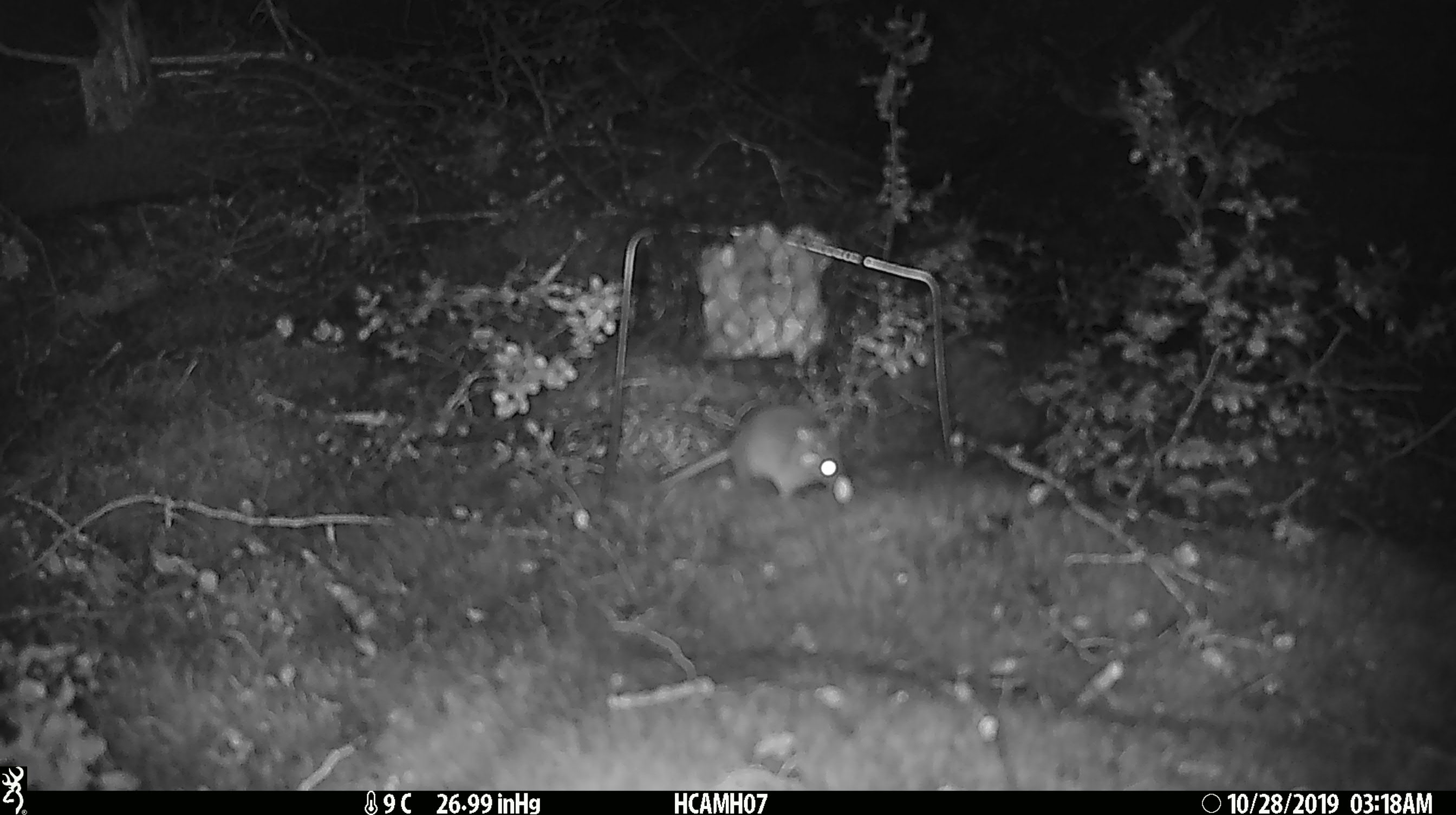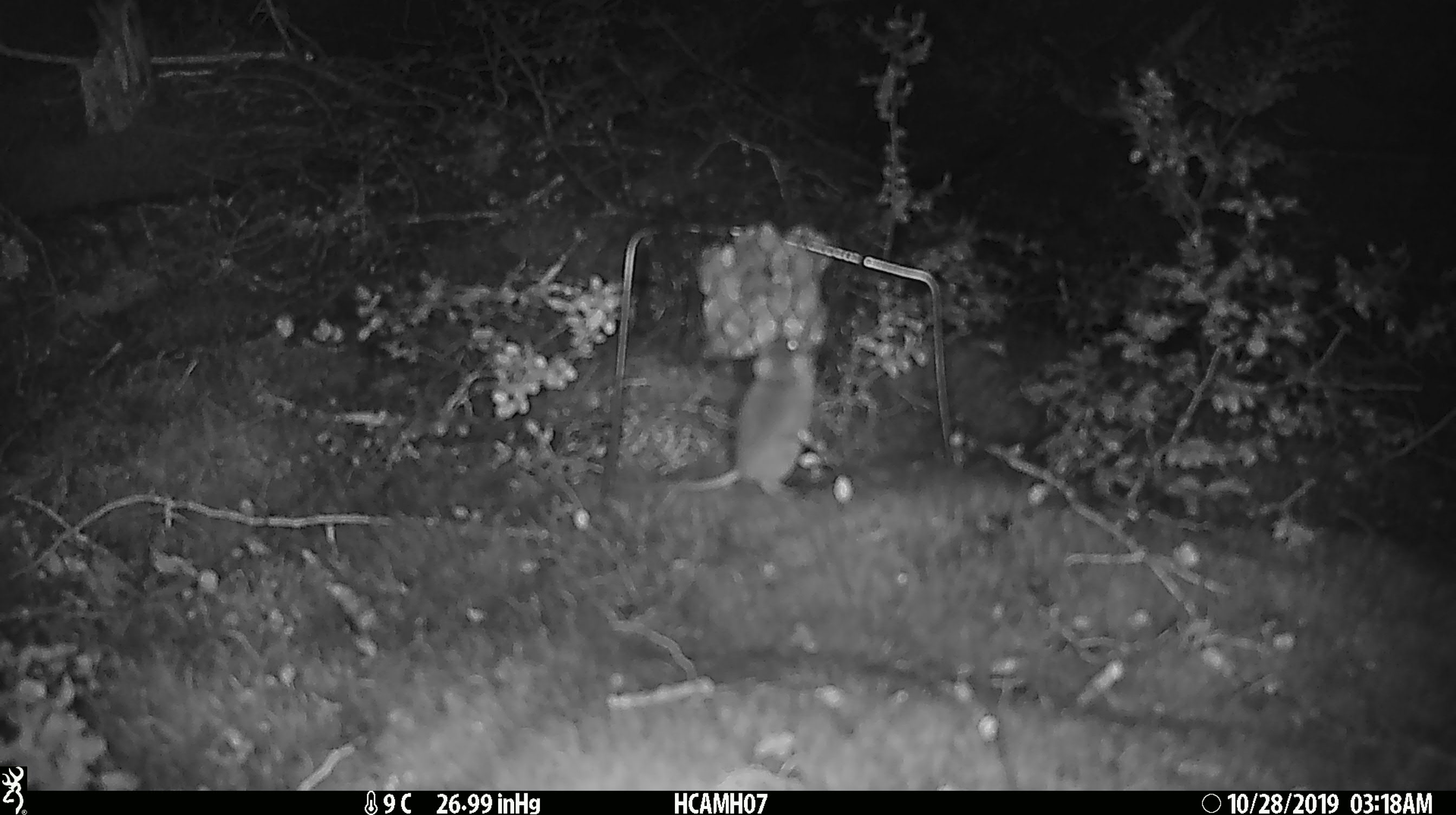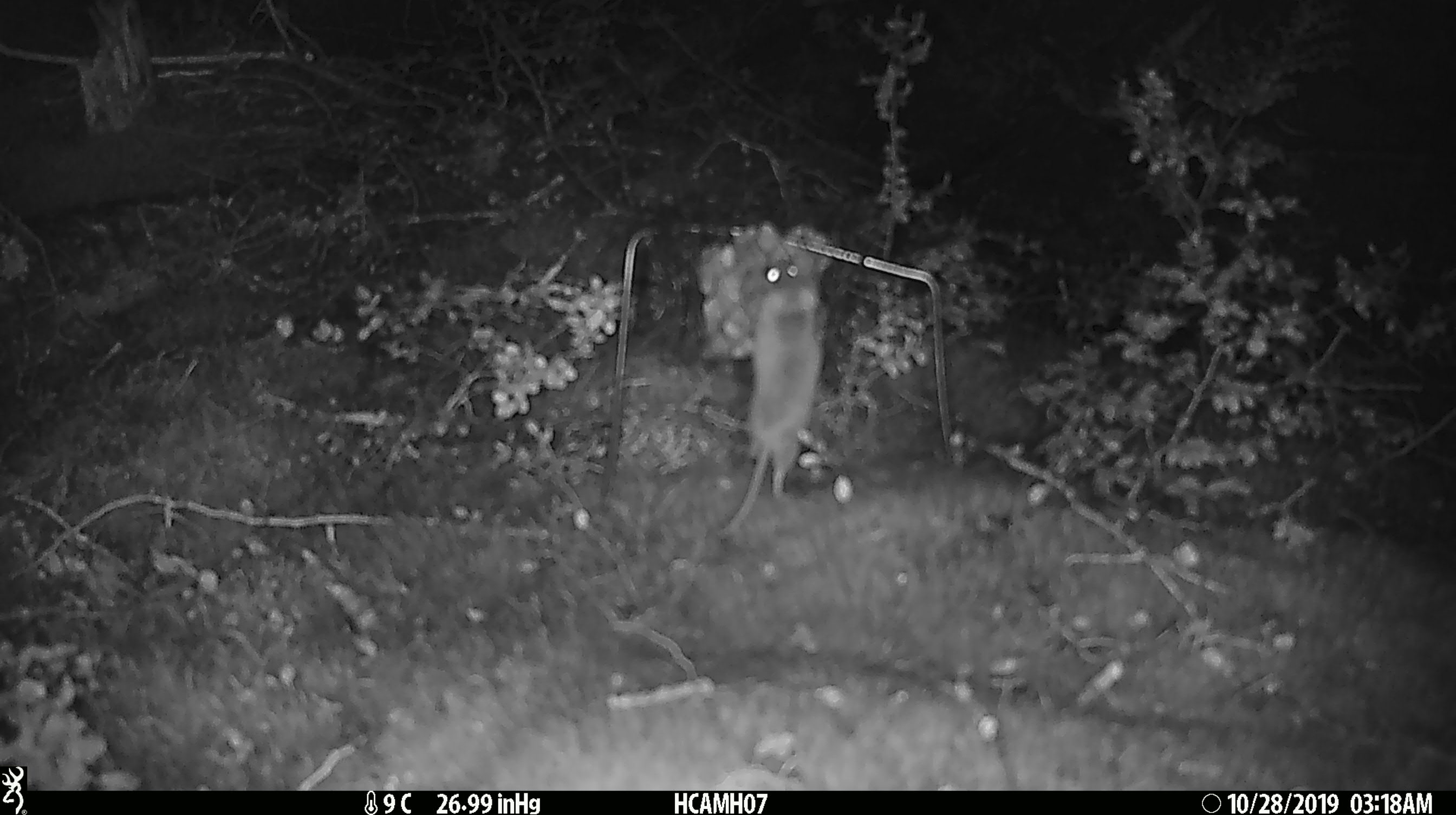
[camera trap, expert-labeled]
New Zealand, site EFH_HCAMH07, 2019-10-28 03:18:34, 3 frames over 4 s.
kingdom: Animalia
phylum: Chordata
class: Mammalia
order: Rodentia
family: Muridae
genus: Mus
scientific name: Mus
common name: mouse